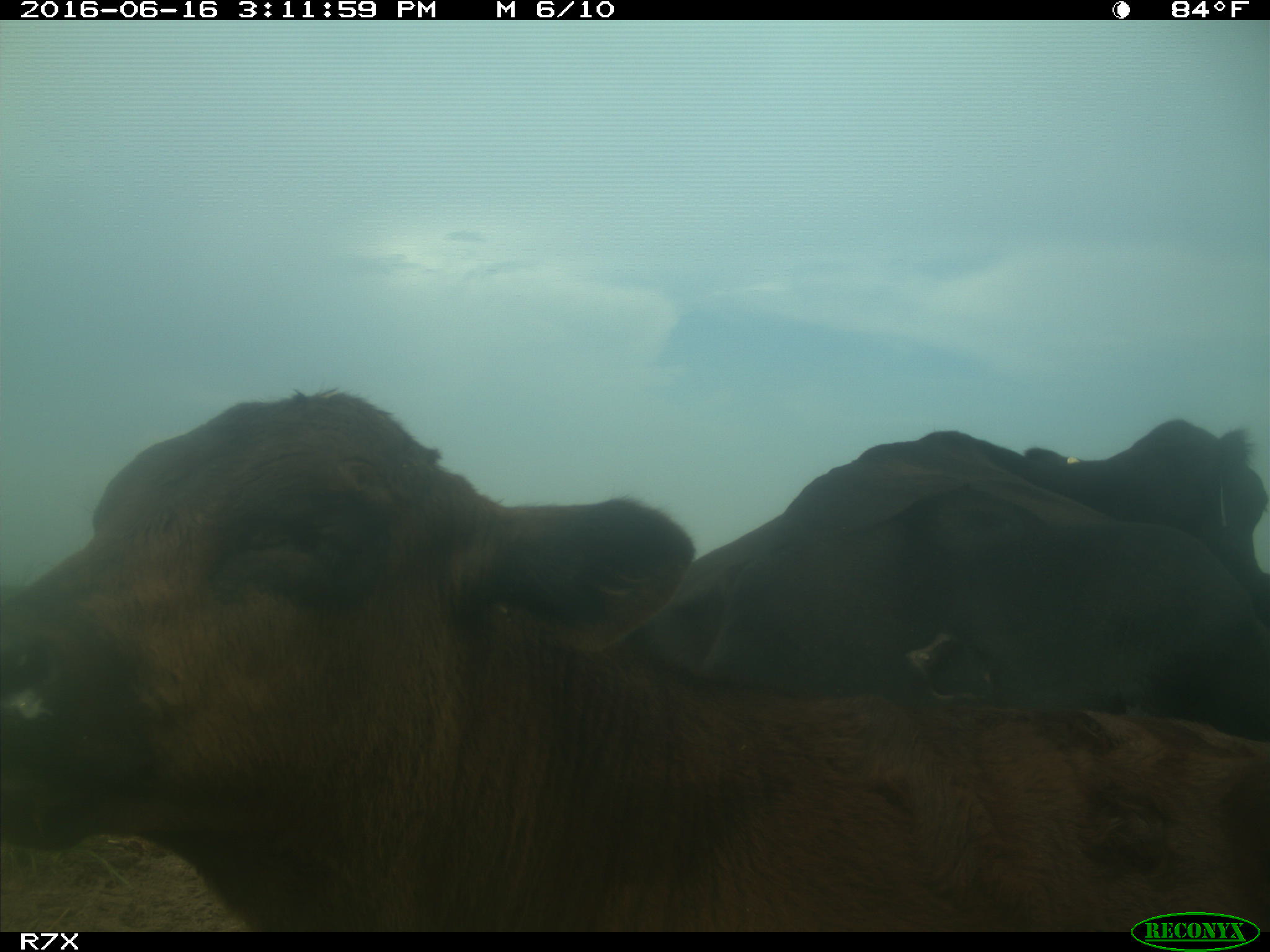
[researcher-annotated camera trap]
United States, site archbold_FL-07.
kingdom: Animalia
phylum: Chordata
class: Mammalia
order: Artiodactyla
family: Bovidae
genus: Bos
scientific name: Bos taurus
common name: domestic cow